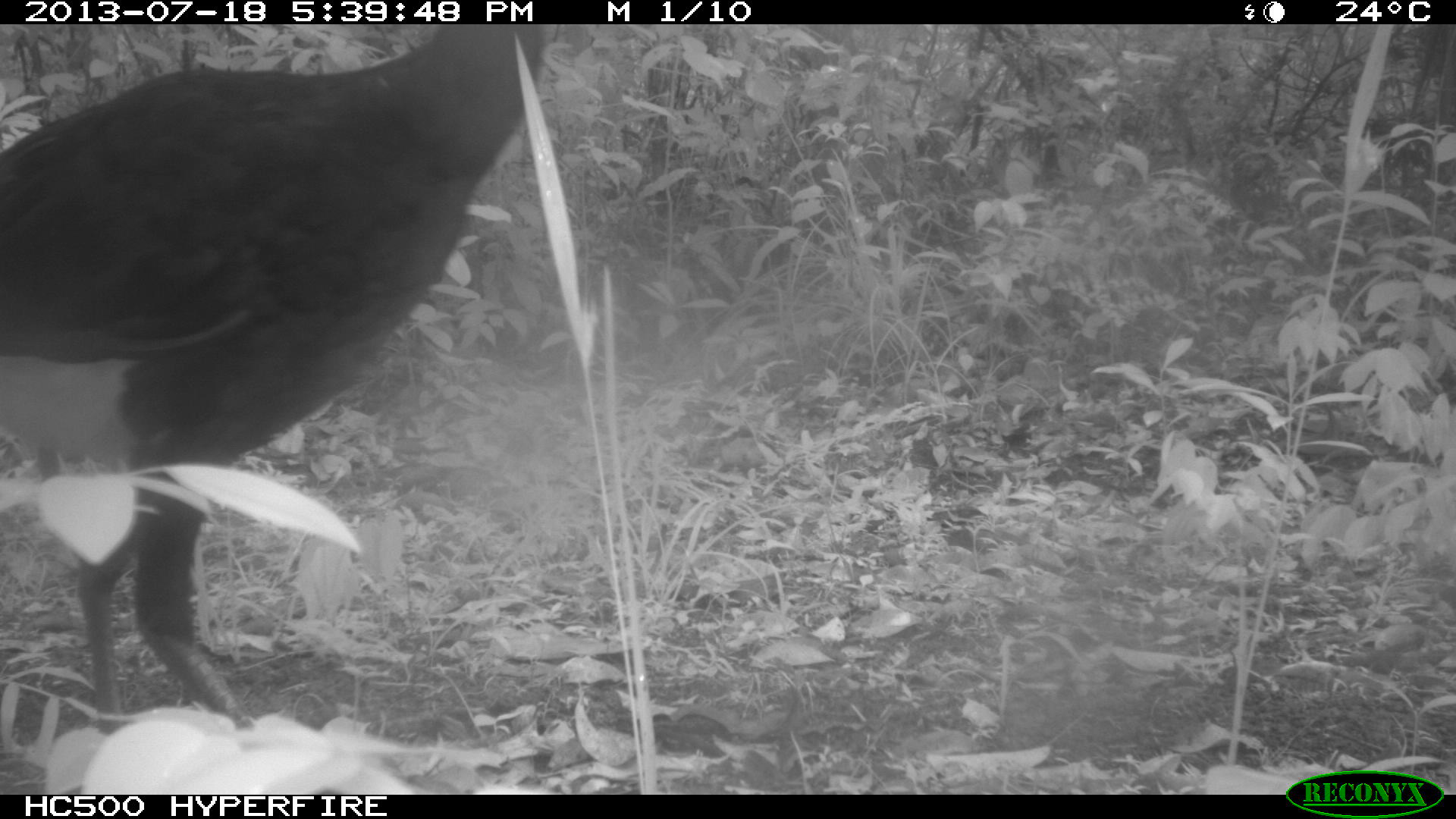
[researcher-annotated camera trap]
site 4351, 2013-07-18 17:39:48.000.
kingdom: Animalia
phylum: Chordata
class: Aves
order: Galliformes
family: Cracidae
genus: Crax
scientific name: Crax rubra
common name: great curassow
Crax rubra (great curassow), count 3.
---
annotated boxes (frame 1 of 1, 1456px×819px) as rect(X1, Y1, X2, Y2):
crax rubra: rect(0, 23, 553, 734)